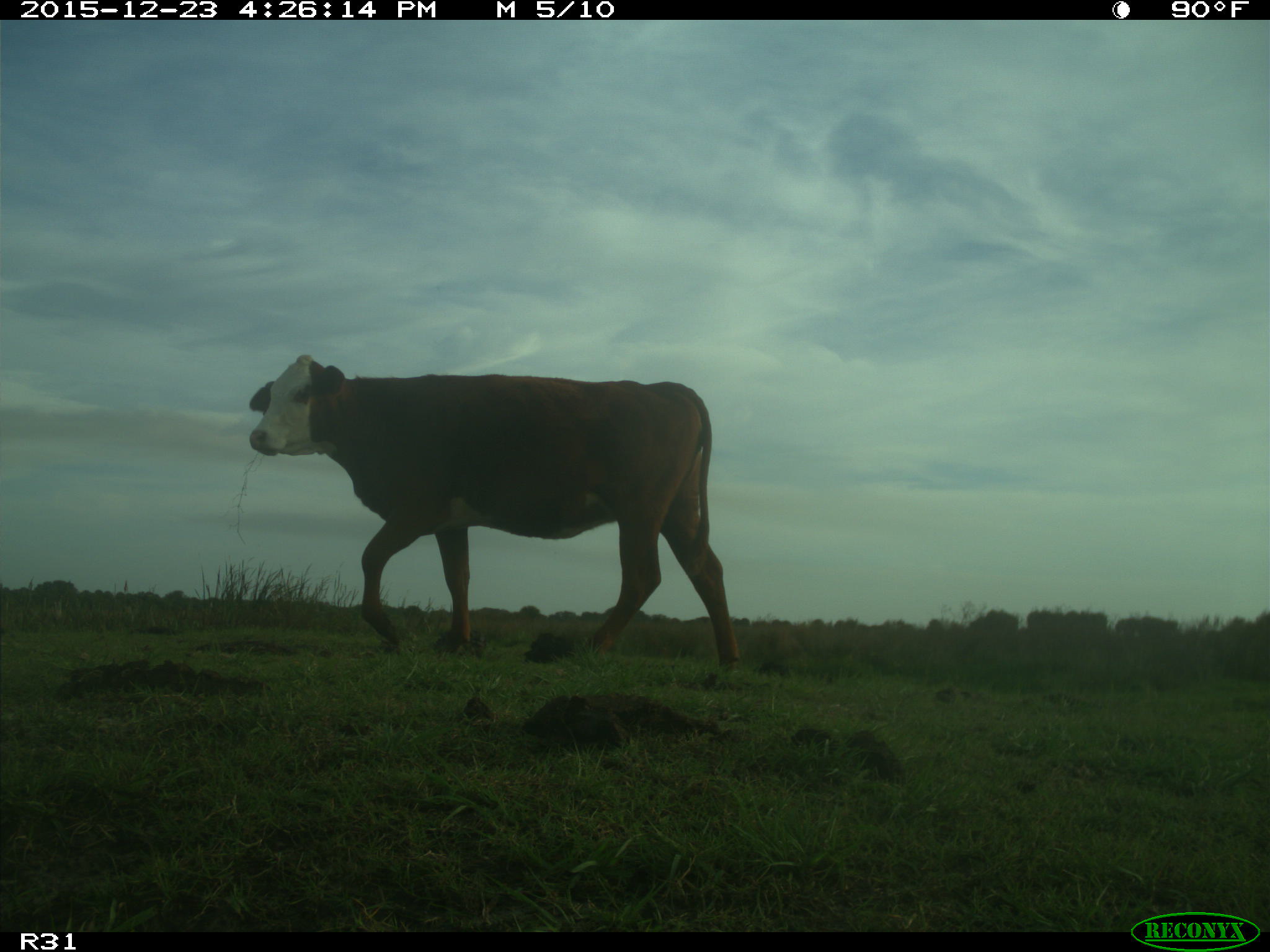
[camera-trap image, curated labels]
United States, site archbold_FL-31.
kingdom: Animalia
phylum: Chordata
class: Mammalia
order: Artiodactyla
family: Bovidae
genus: Bos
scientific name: Bos taurus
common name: domestic cow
Bos taurus (domestic cow).